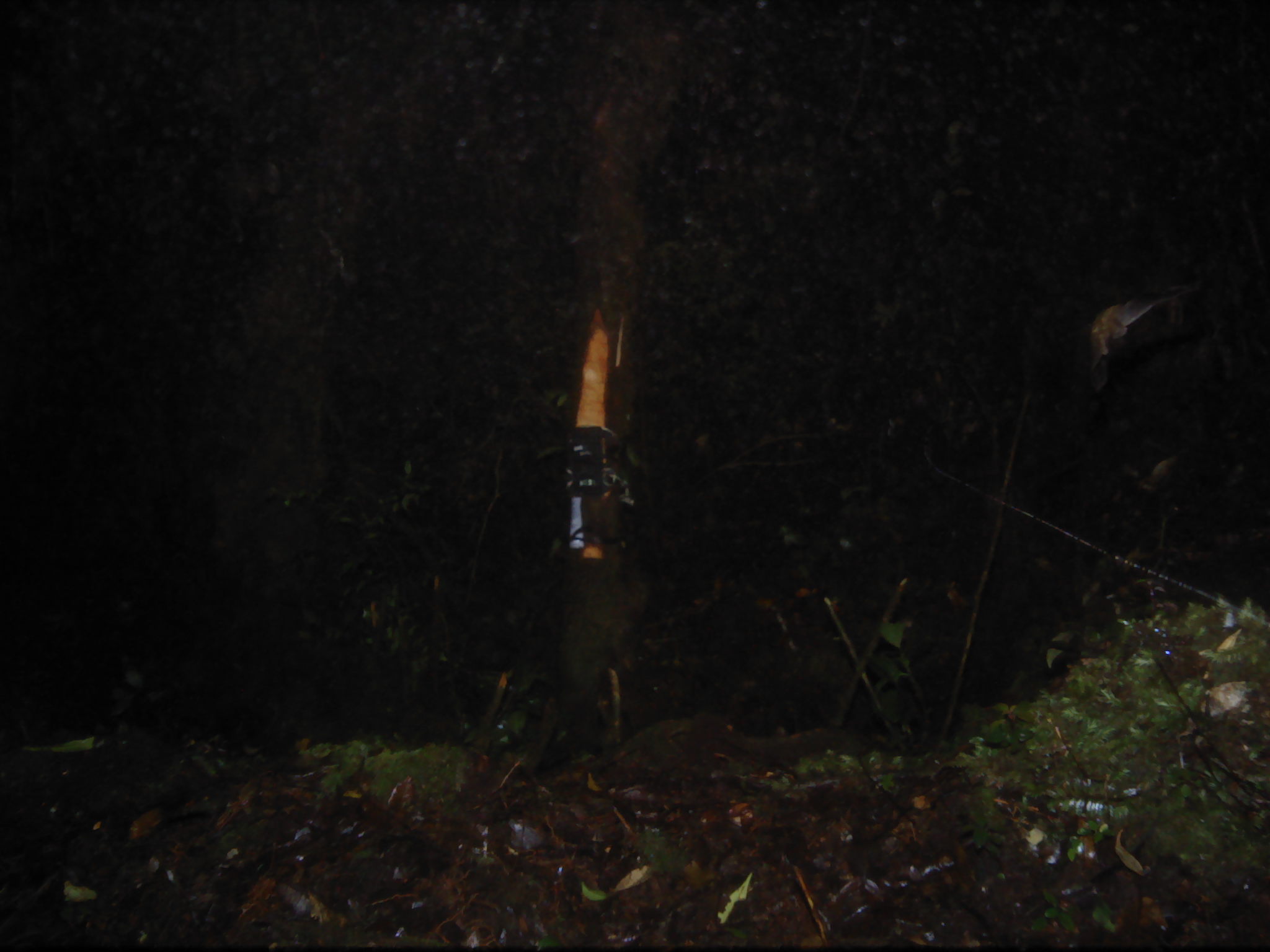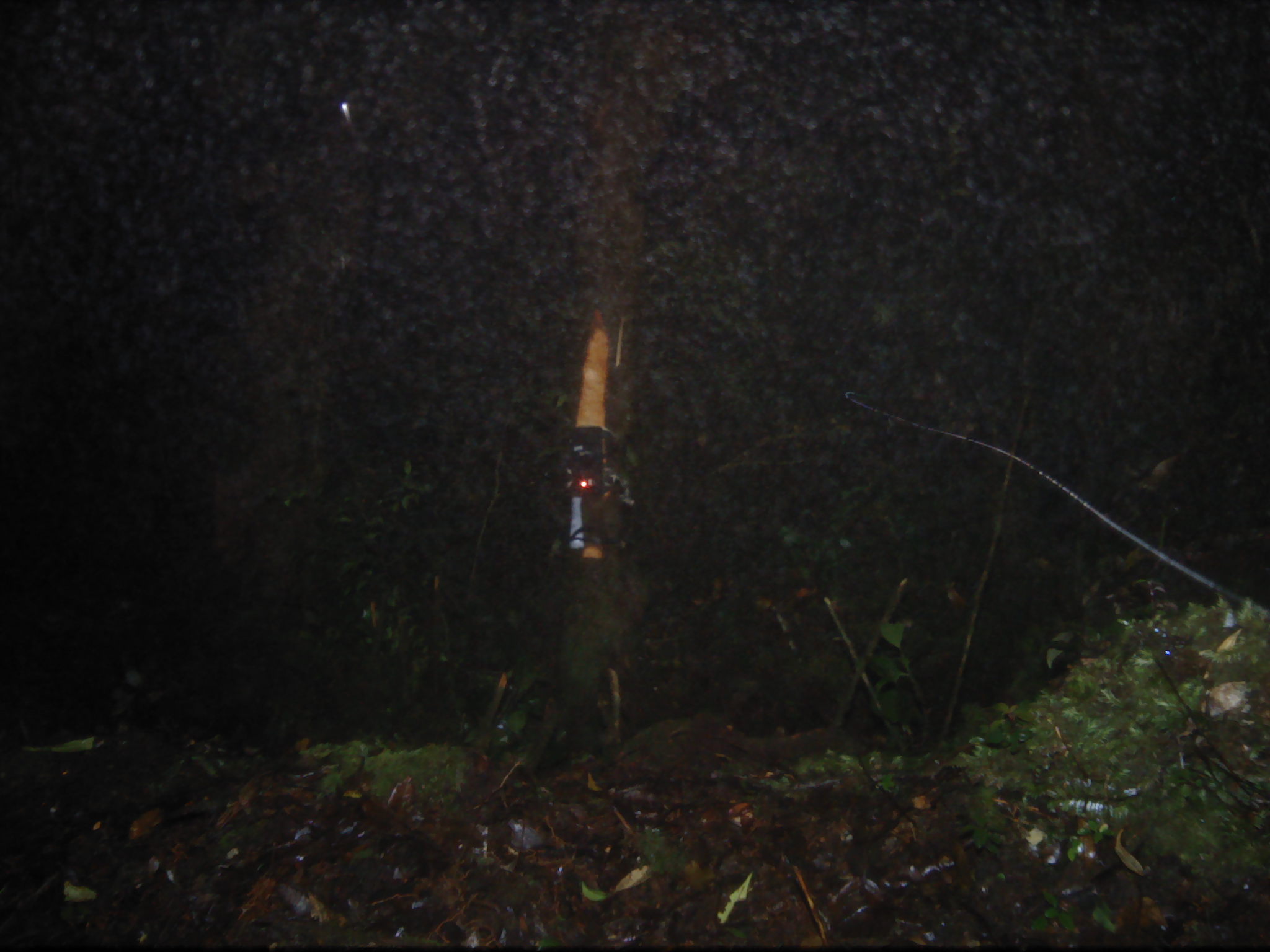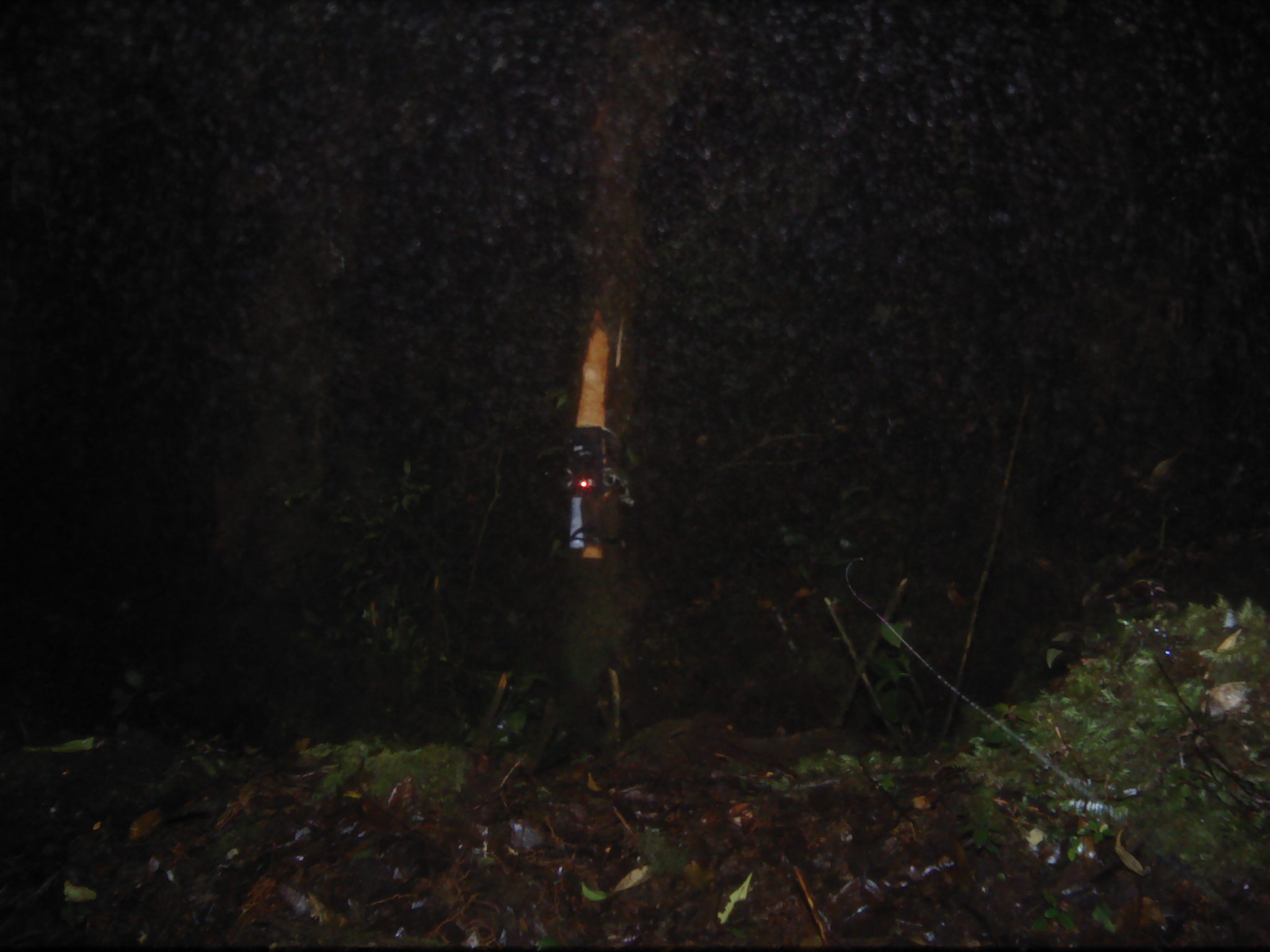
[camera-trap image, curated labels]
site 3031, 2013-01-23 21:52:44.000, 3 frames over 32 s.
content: unidentified animal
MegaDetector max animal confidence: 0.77